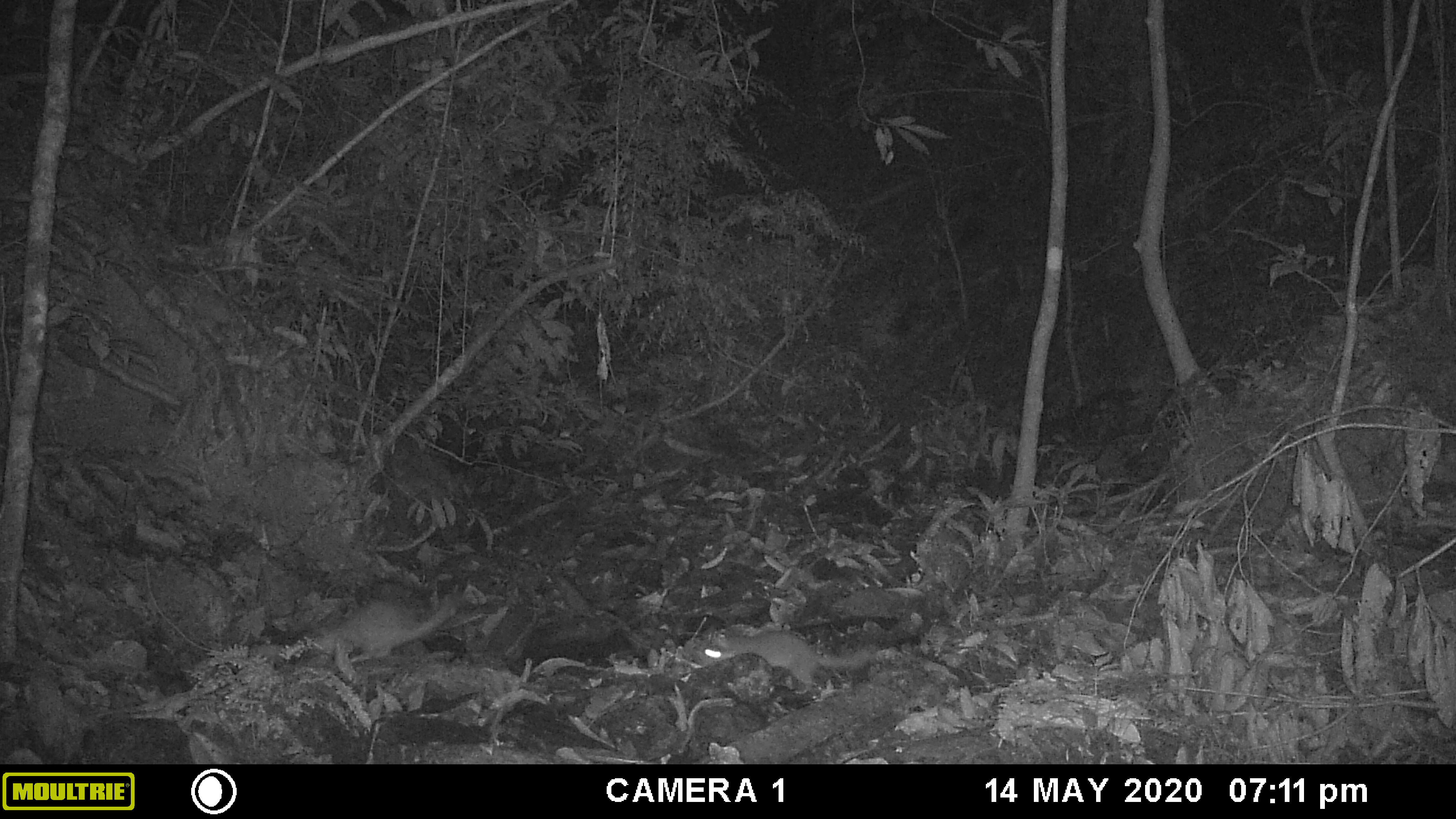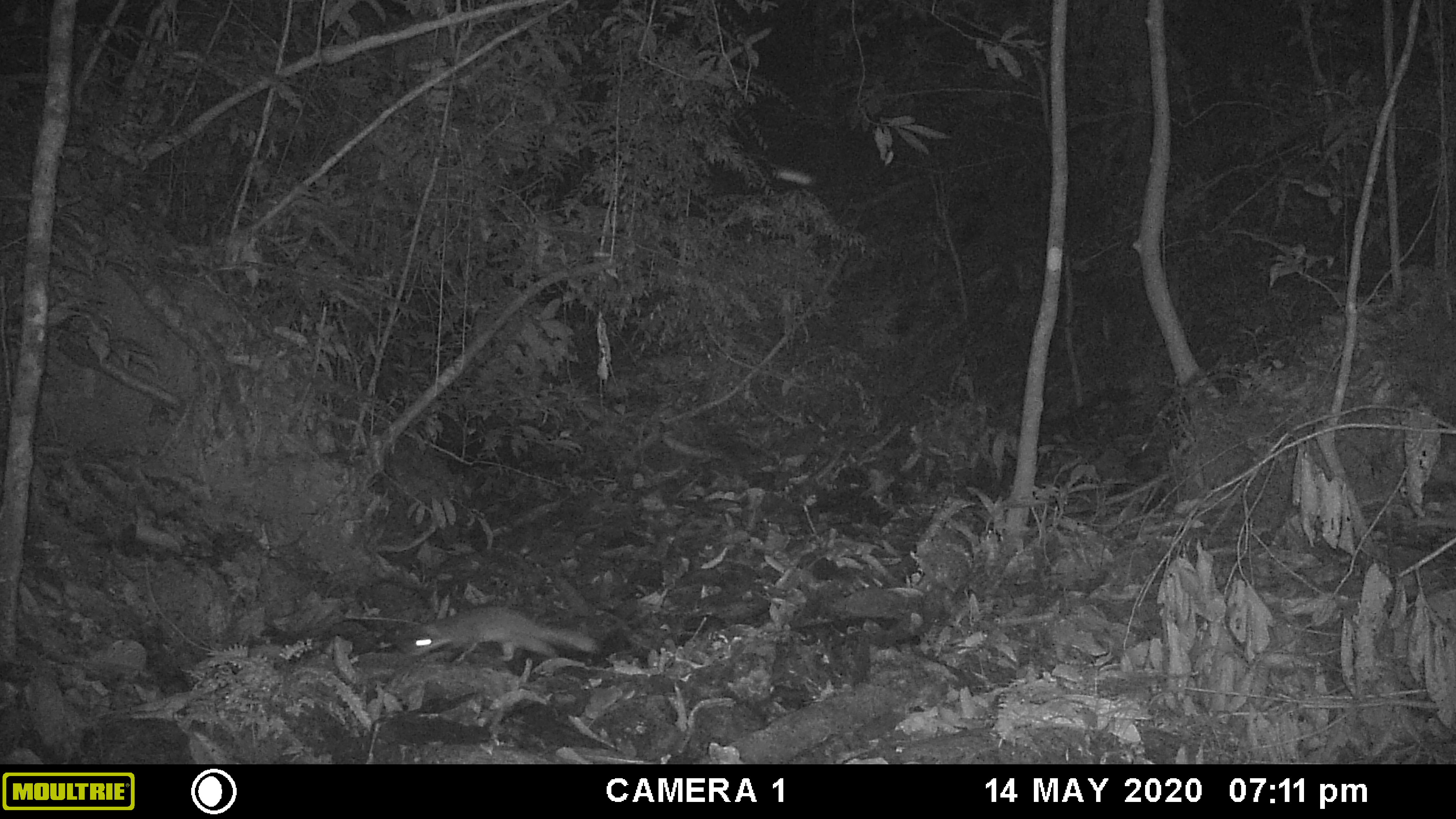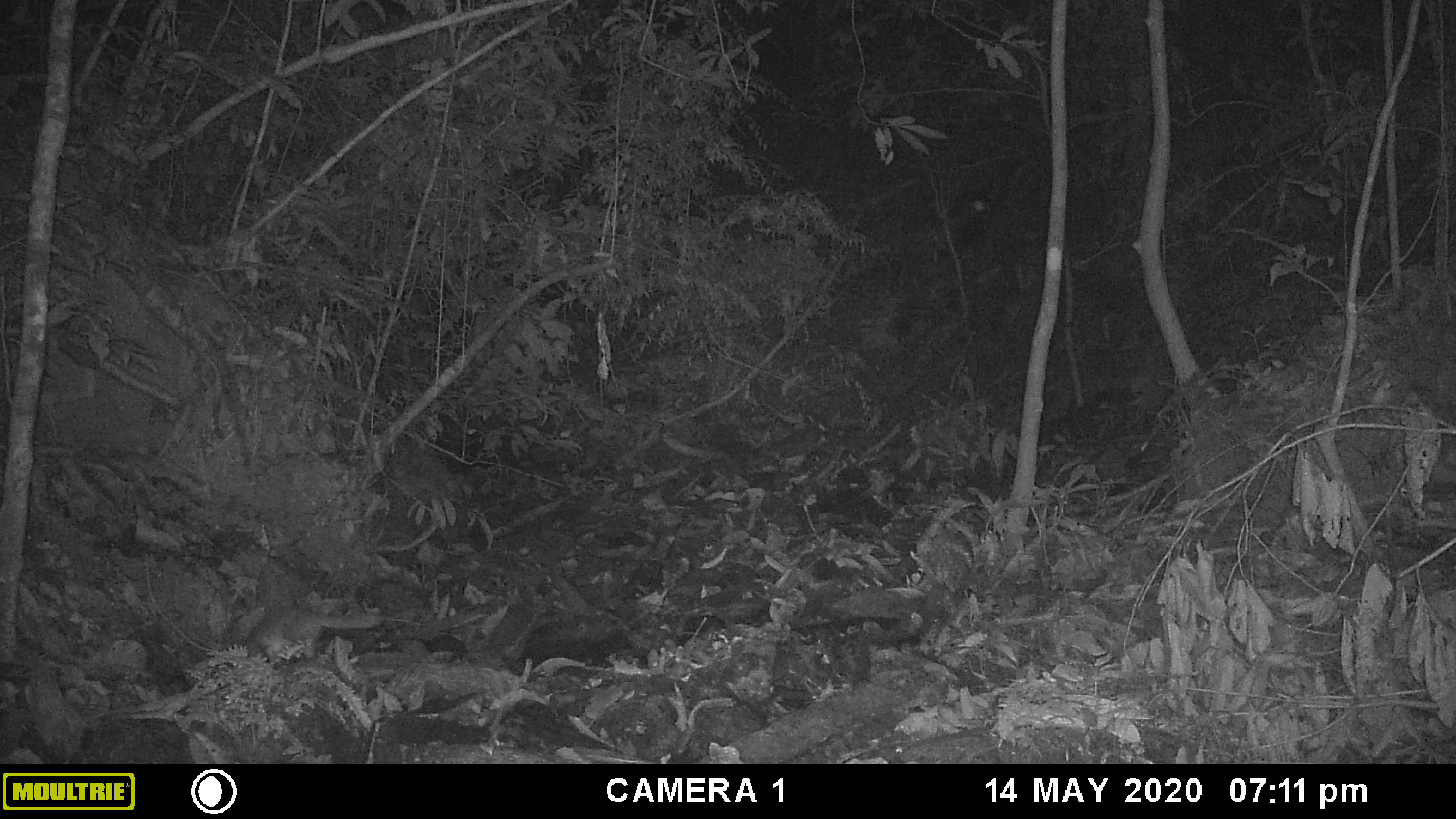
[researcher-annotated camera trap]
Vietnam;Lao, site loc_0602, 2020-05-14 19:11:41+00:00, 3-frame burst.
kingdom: Animalia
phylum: Chordata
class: Mammalia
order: Carnivora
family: Mustelidae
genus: Melogale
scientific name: Melogale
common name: ferret badger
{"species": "ferret badger (Melogale)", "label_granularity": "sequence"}